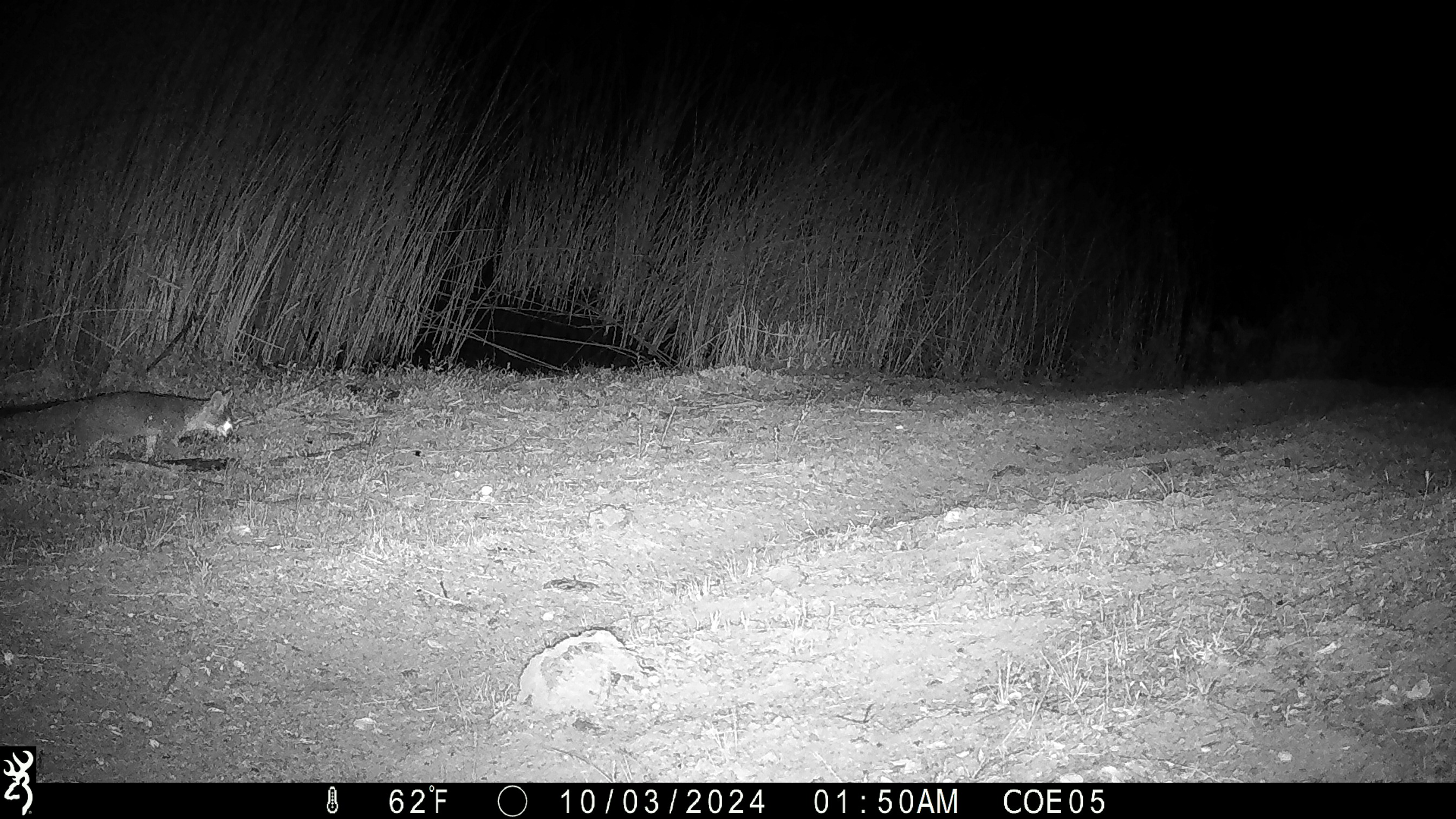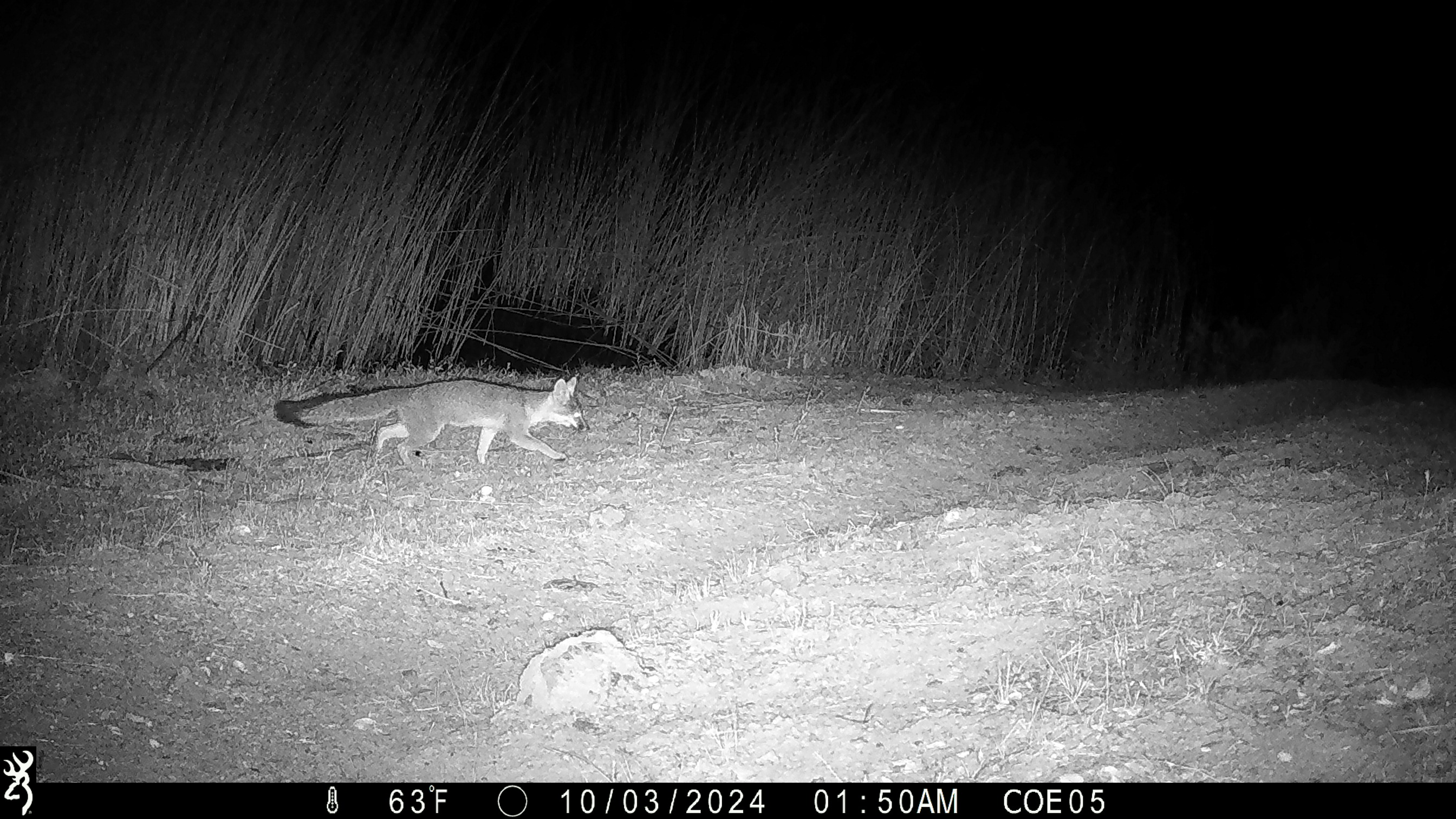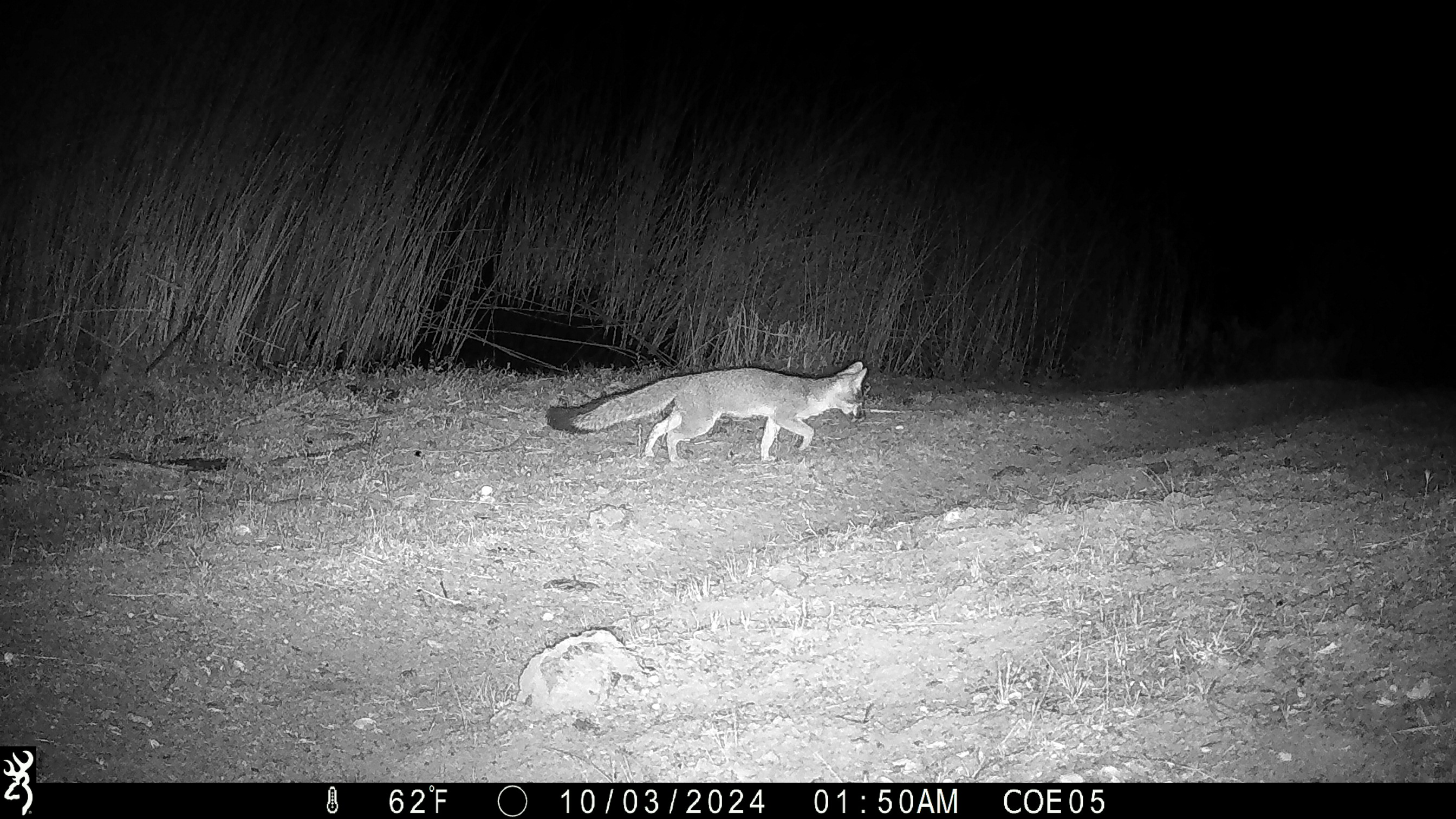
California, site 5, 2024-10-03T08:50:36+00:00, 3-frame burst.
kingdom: Animalia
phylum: Chordata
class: Mammalia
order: Carnivora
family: Canidae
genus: Urocyon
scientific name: Urocyon cinereoargenteus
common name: gray fox